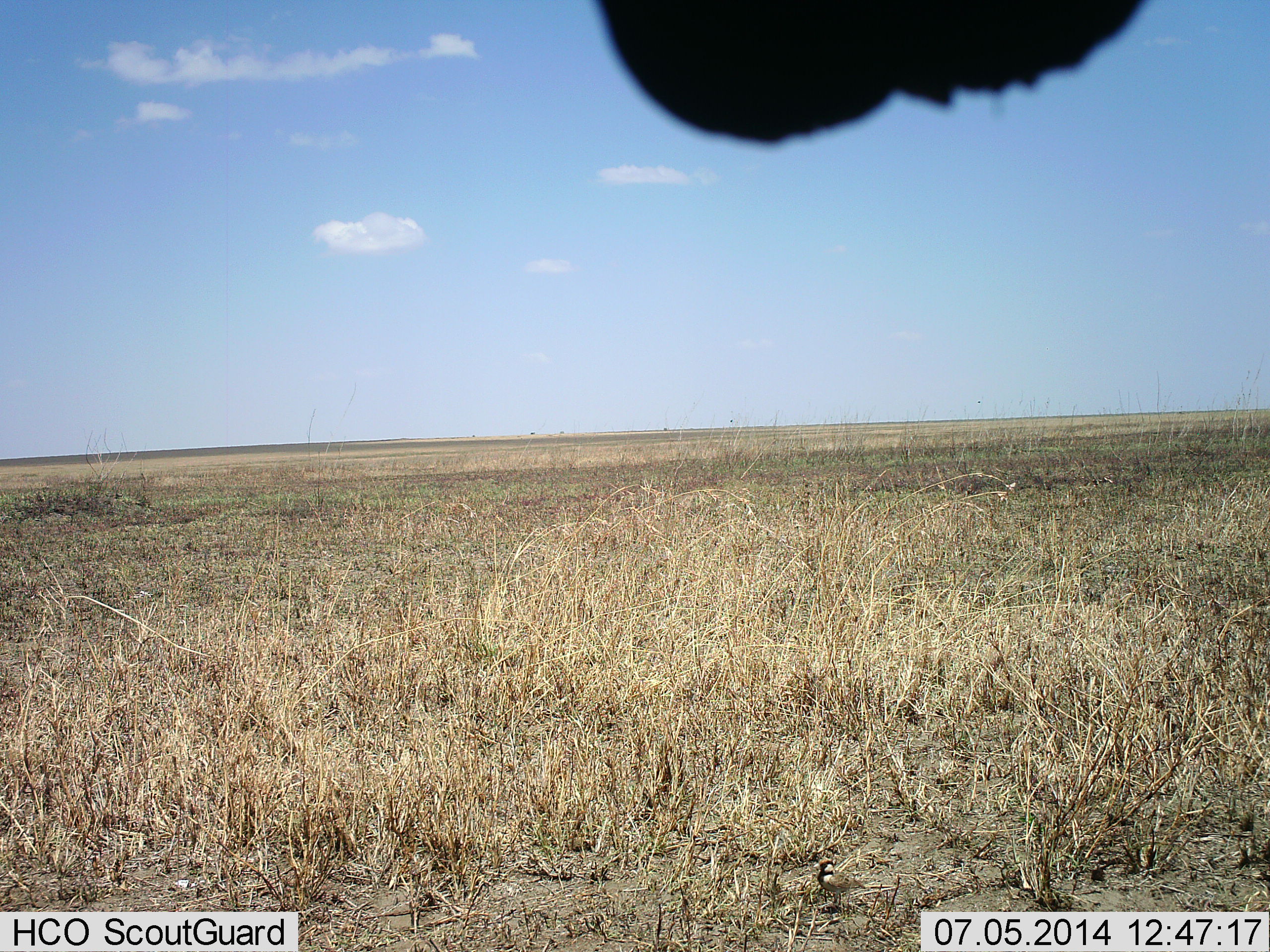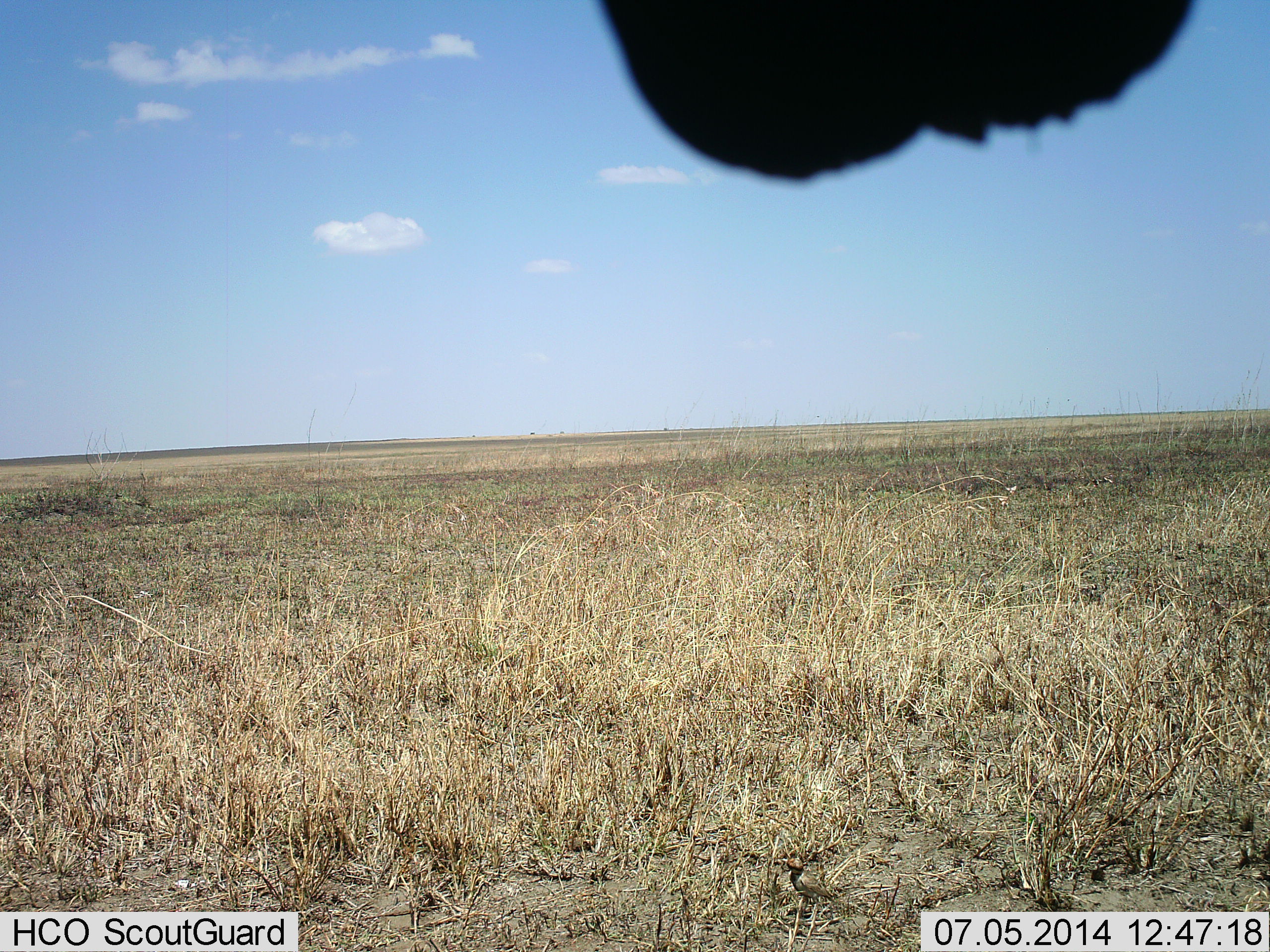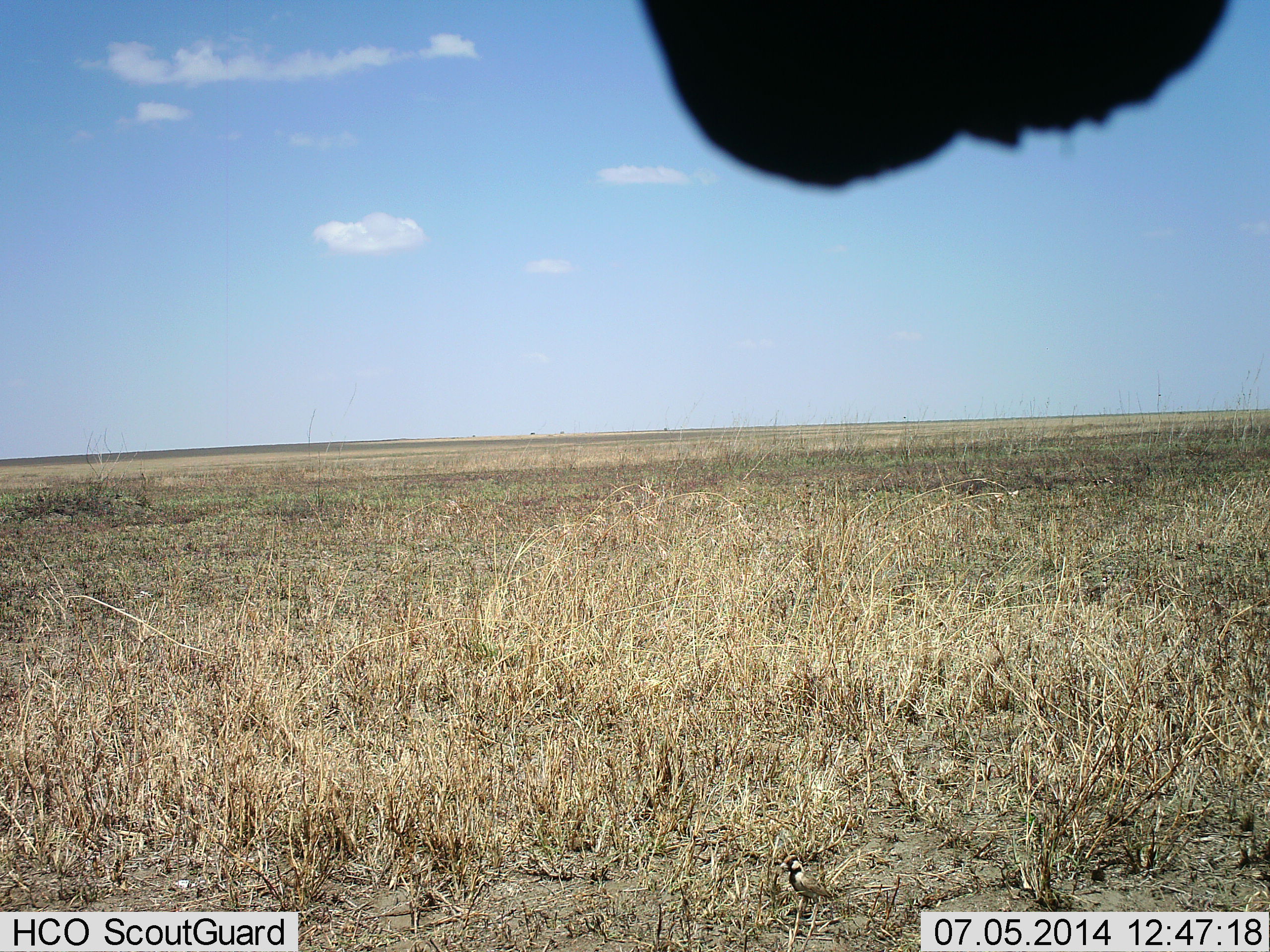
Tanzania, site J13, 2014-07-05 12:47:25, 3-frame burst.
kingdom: Animalia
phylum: Chordata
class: Aves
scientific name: Aves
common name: bird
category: otherbird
Otherbird (bird) (Aves), count 1. Behavior (volunteer vote fractions): standing 17%, resting 50%, moving 50%, interacting 0%. Young present (vote fraction): 0%. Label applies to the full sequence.